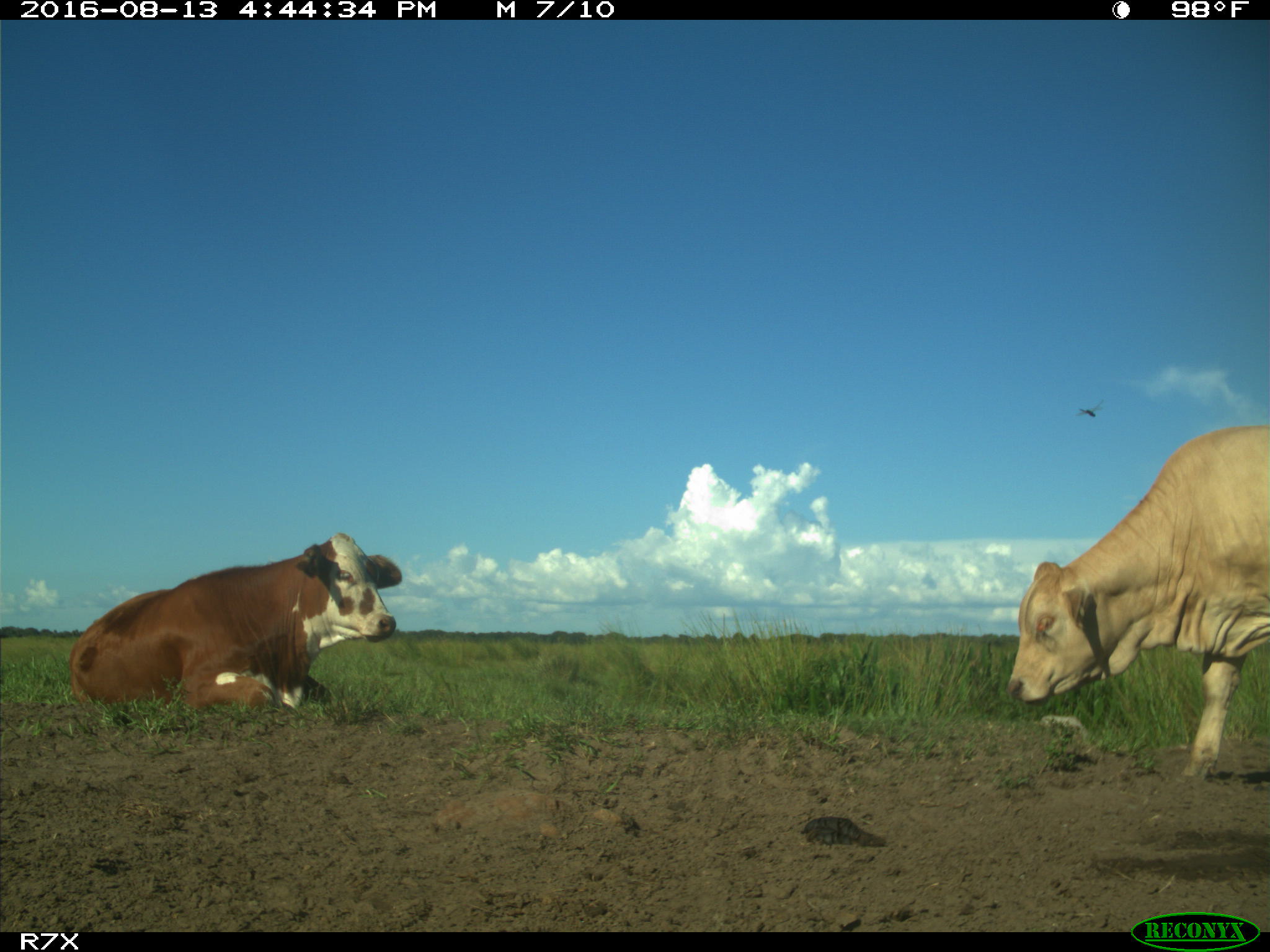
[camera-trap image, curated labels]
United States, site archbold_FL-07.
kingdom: Animalia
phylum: Chordata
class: Mammalia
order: Artiodactyla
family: Bovidae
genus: Bos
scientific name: Bos taurus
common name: domestic cow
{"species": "Bos taurus (domestic cow)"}